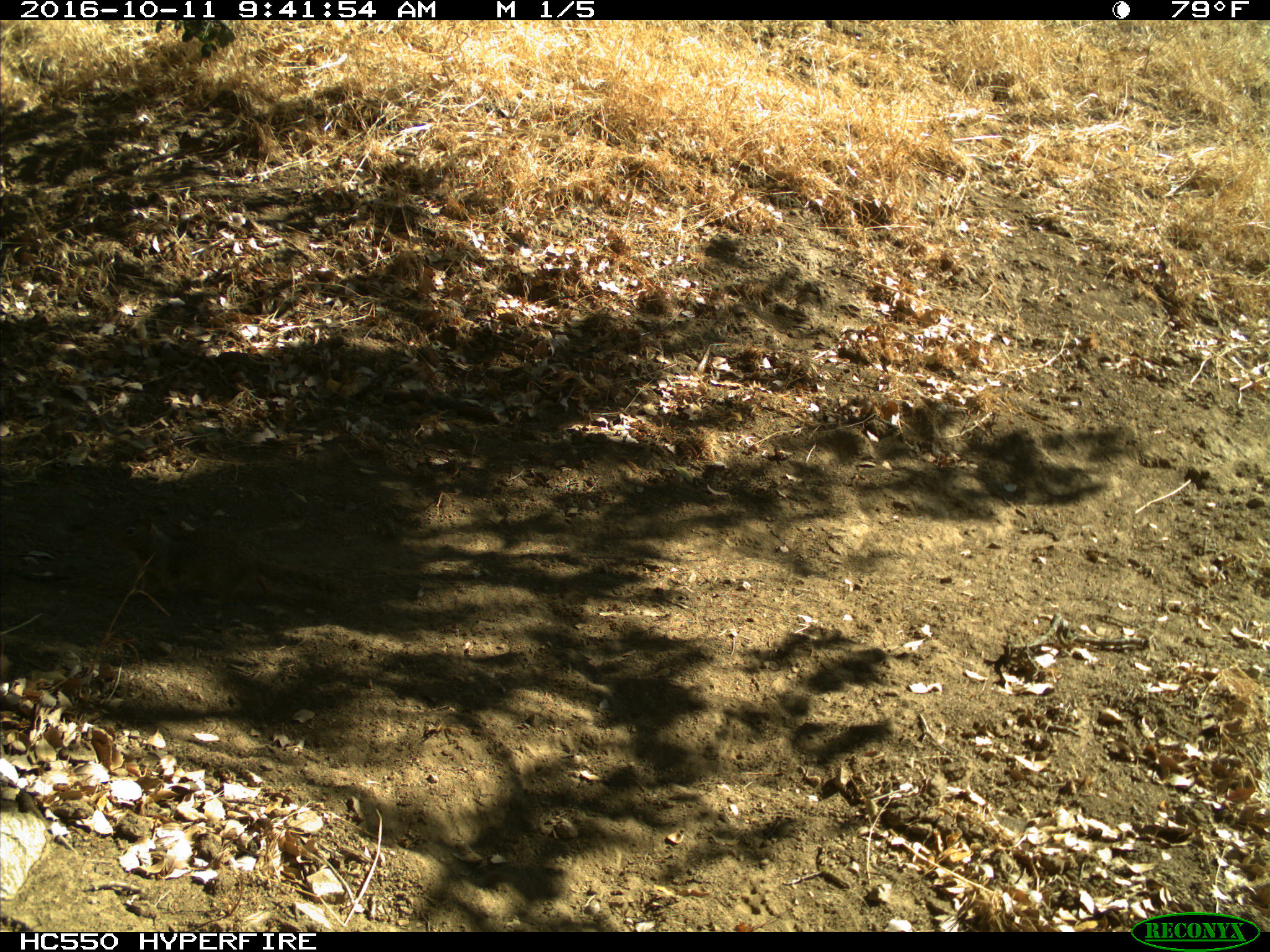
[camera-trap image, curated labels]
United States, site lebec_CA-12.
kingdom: Animalia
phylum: Chordata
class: Mammalia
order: Rodentia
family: Sciuridae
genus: Otospermophilus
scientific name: Otospermophilus beecheyi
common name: california ground squirrel